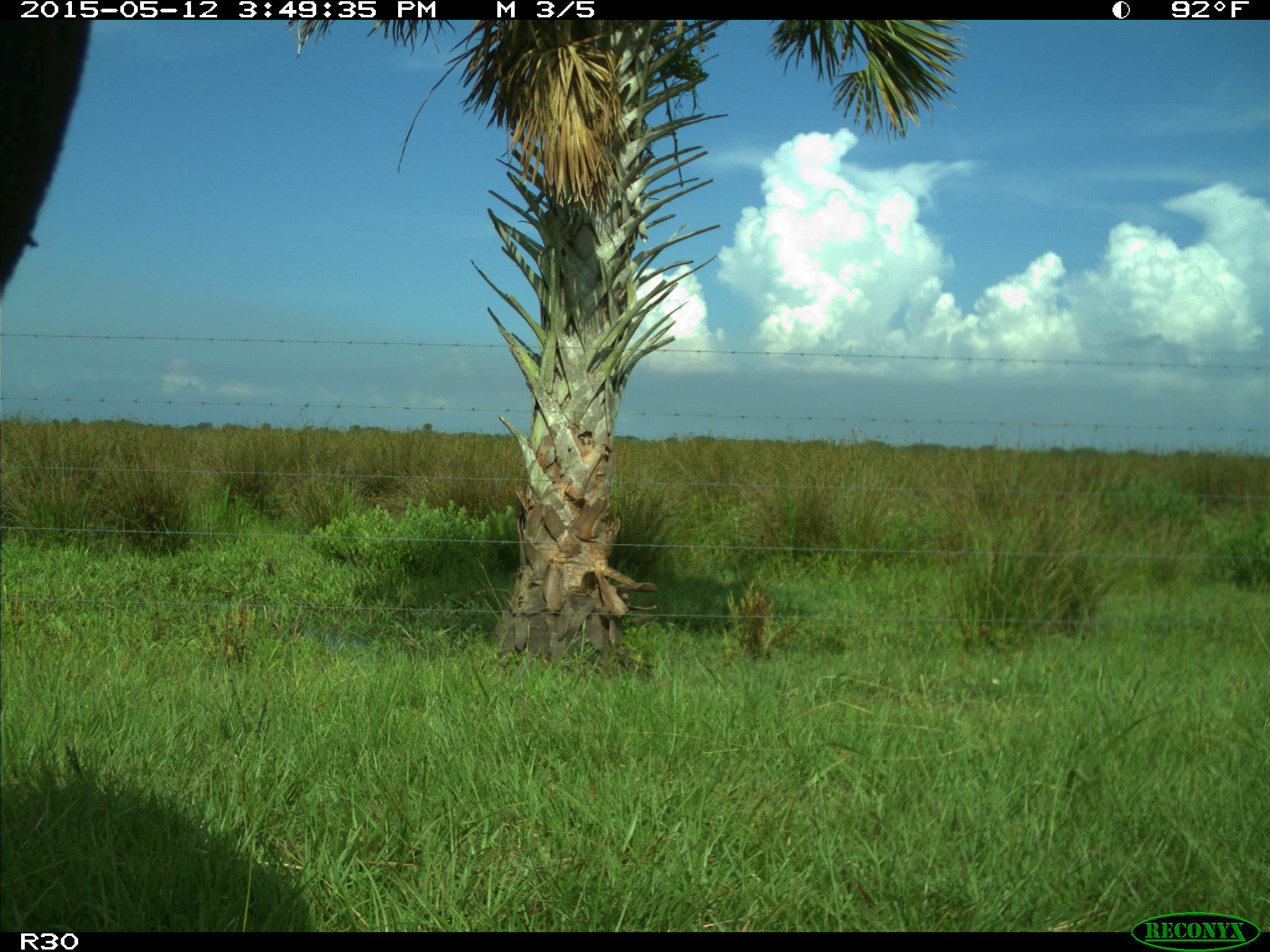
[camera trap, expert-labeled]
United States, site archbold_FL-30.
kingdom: Animalia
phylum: Chordata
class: Mammalia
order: Artiodactyla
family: Bovidae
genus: Bos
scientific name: Bos taurus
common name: domestic cow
Bos taurus (domestic cow).